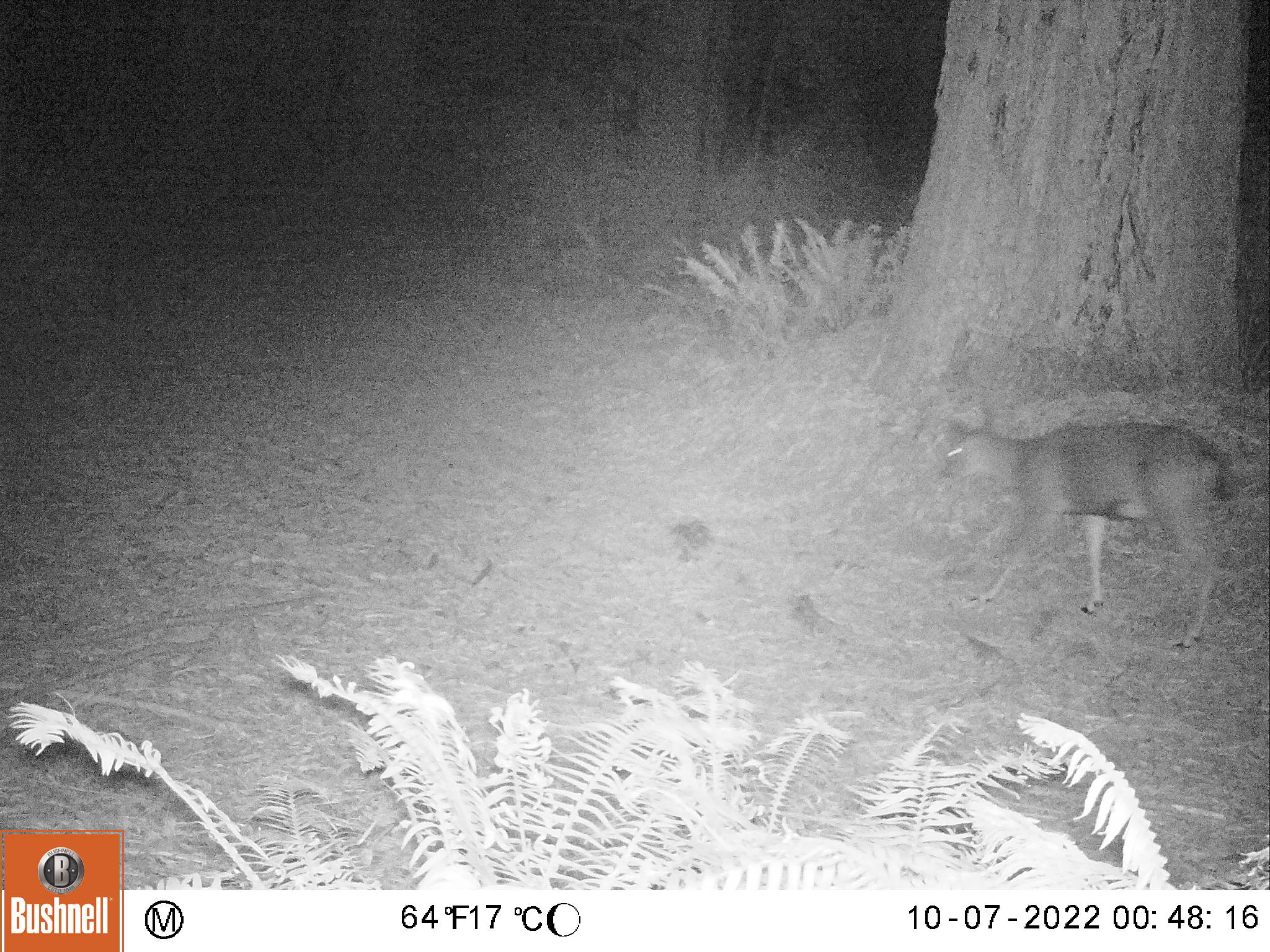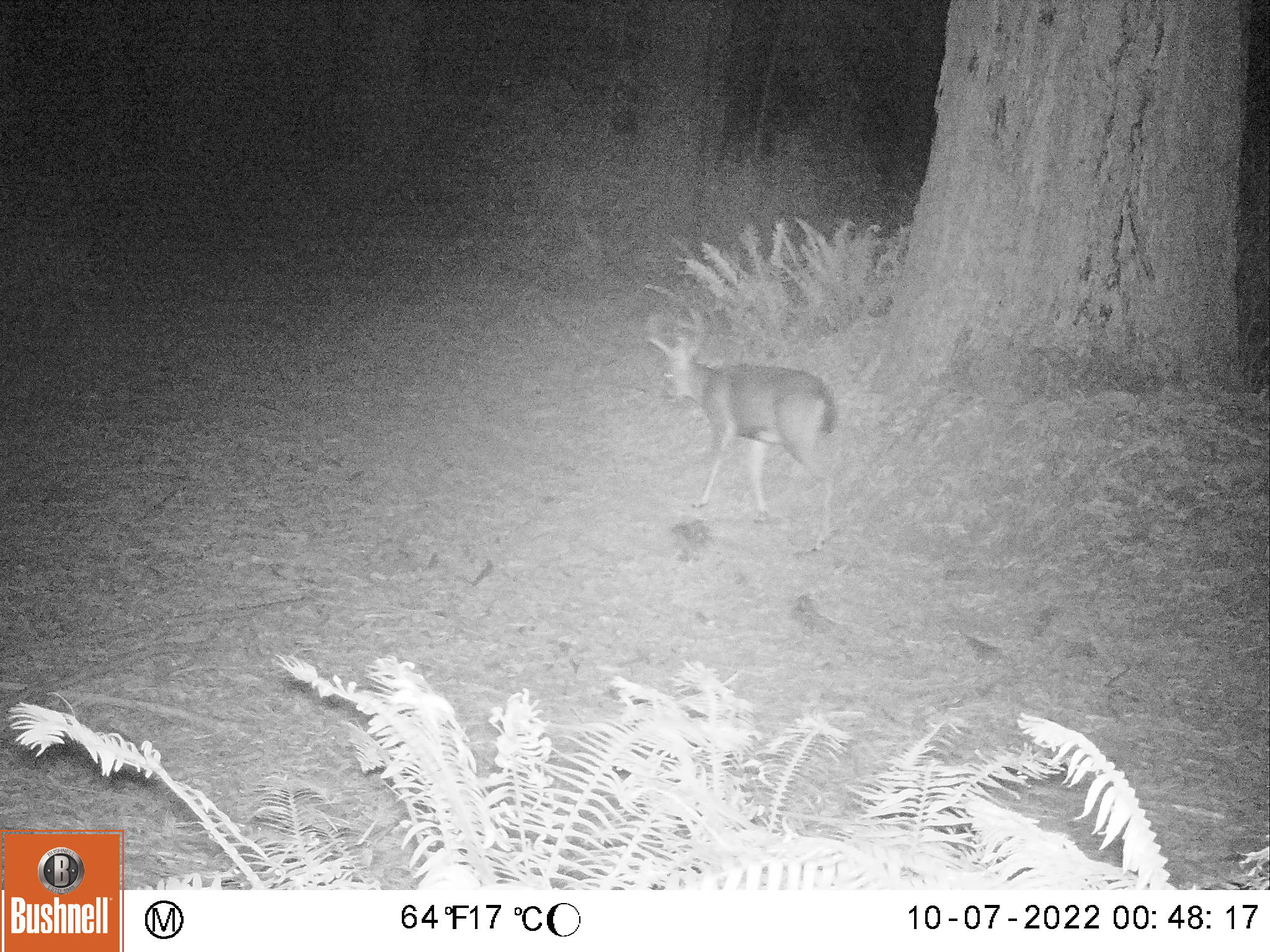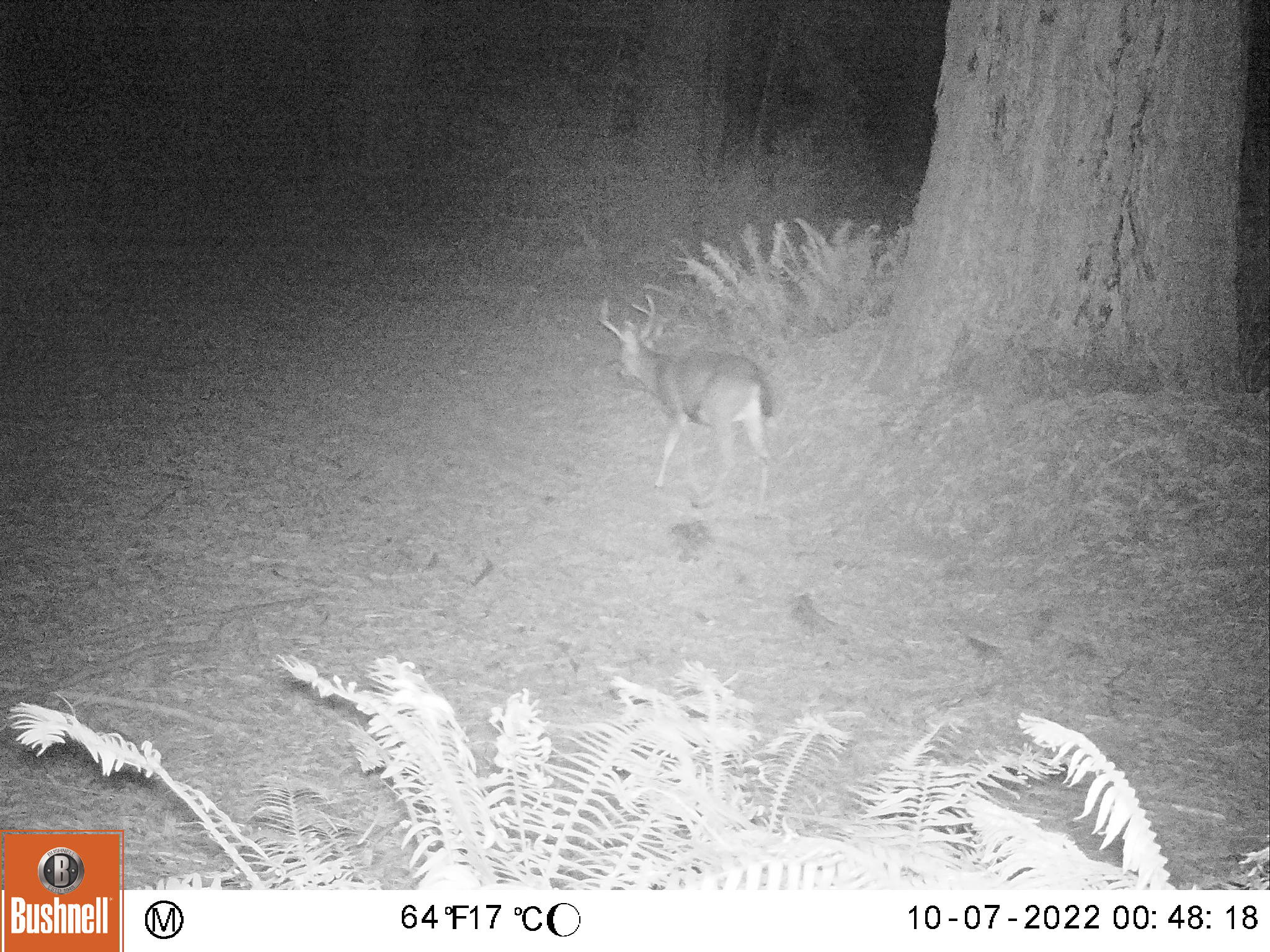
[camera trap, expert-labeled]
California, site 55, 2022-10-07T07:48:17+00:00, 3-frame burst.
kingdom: Animalia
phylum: Chordata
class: Mammalia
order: Artiodactyla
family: Cervidae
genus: Odocoileus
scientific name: Odocoileus hemionus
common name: mule deer